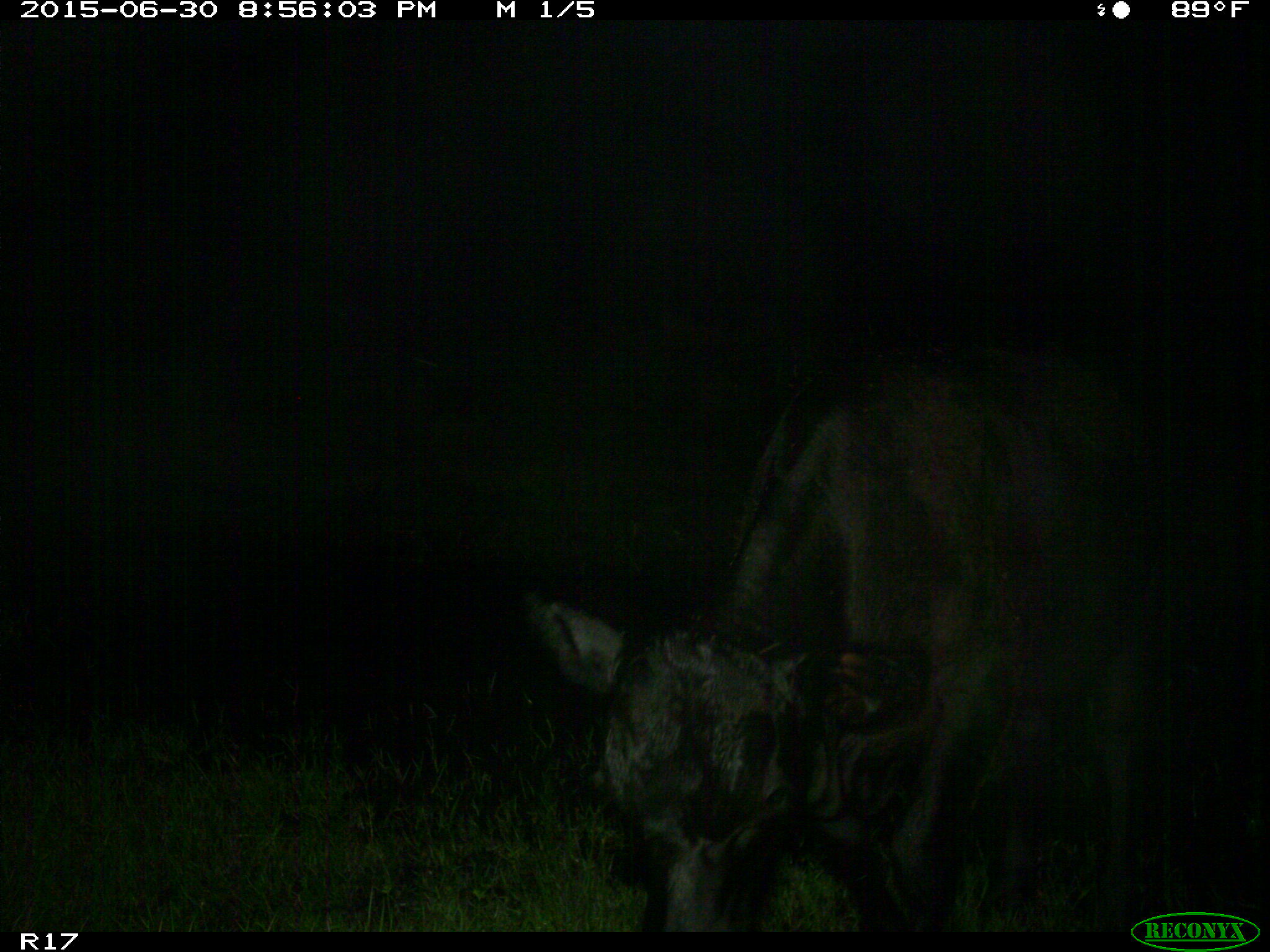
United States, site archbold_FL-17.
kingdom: Animalia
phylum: Chordata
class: Mammalia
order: Artiodactyla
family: Bovidae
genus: Bos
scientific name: Bos taurus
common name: domestic cow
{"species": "Bos taurus (domestic cow)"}